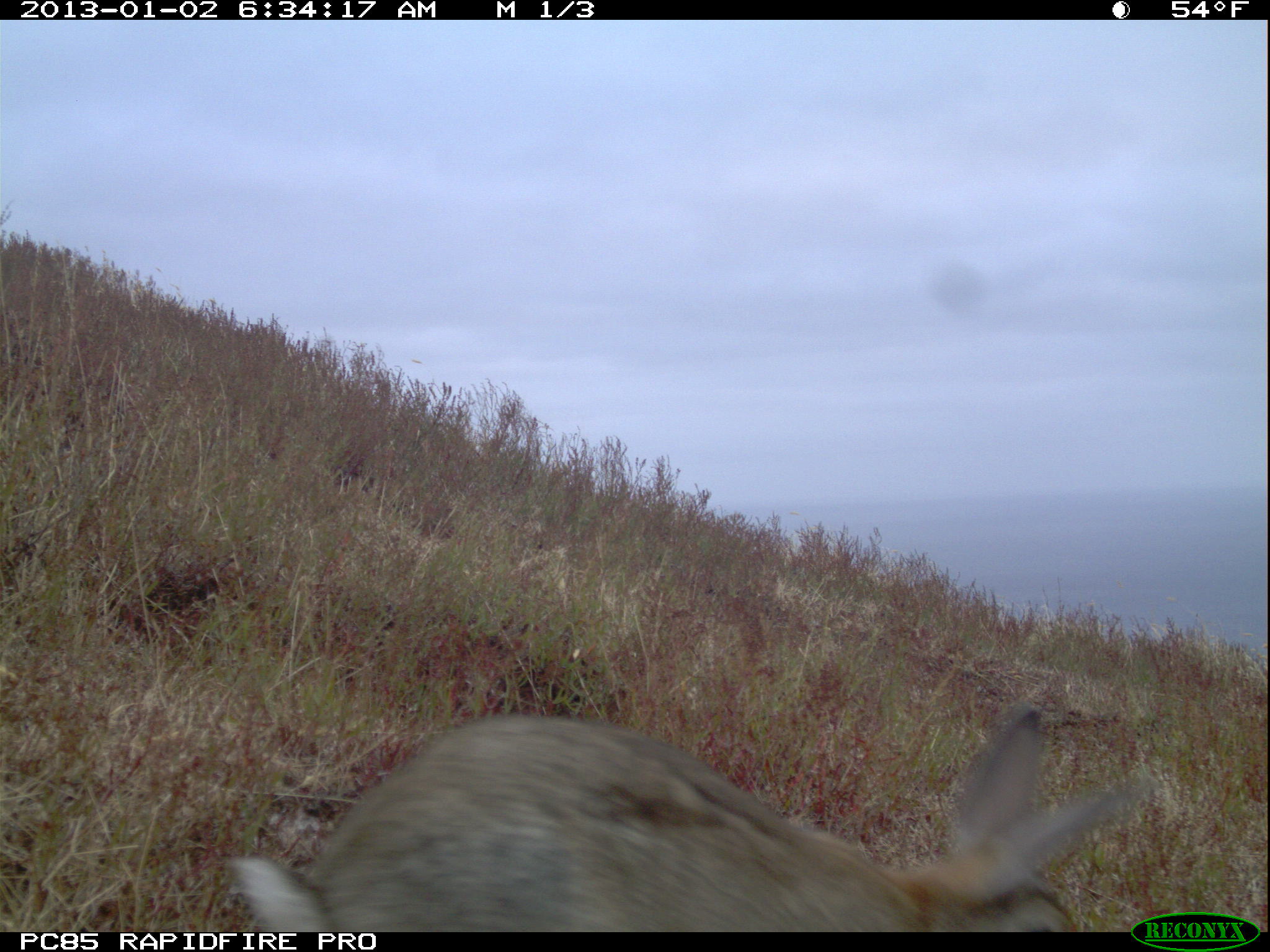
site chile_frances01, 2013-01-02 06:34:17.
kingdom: Animalia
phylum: Chordata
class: Mammalia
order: Lagomorpha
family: Leporidae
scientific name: Leporidae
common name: rabbits and hares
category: rabbit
Rabbit (rabbits and hares) (Leporidae).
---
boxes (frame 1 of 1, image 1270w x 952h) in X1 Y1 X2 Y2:
rabbit: 208 696 1127 933